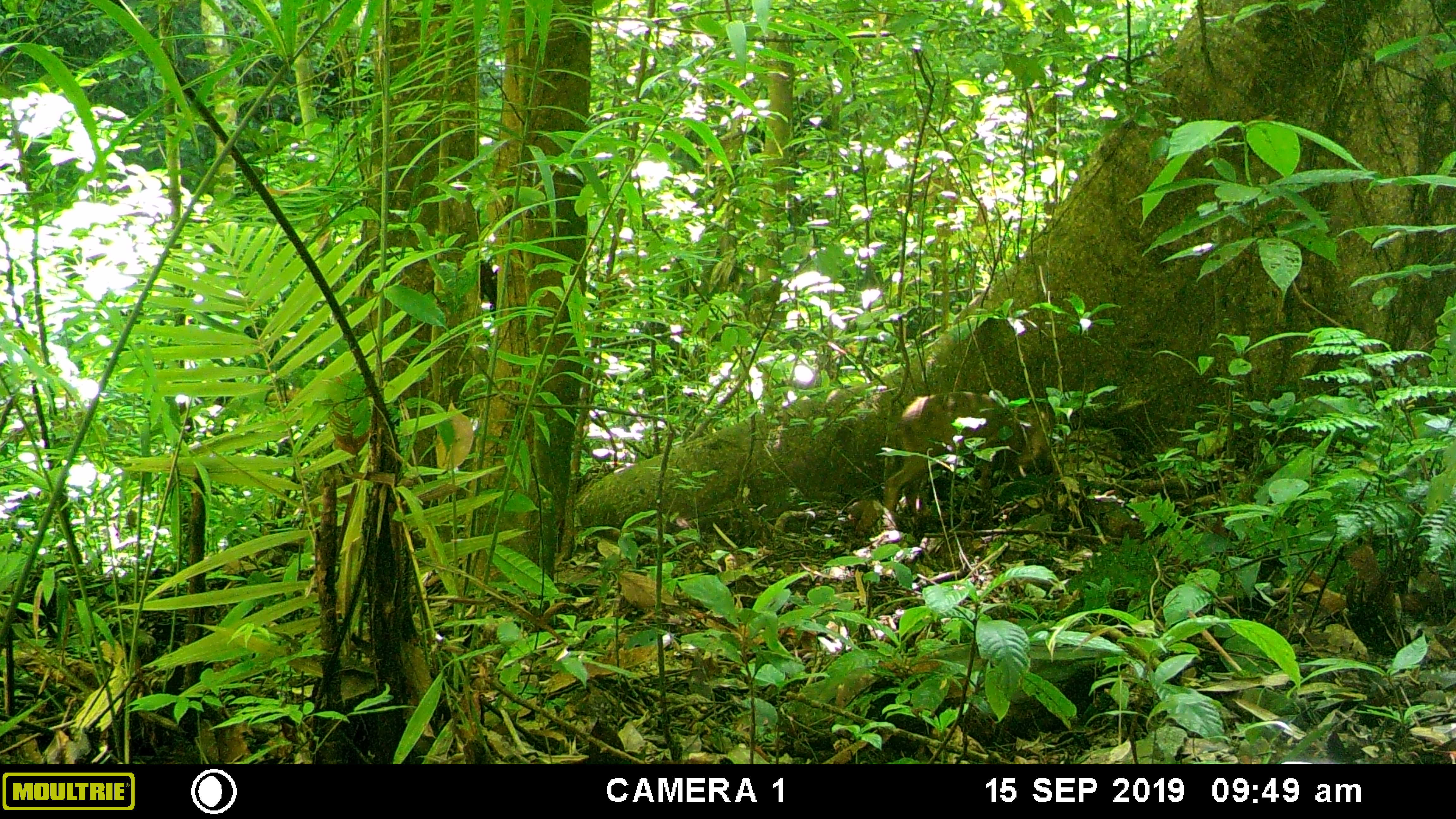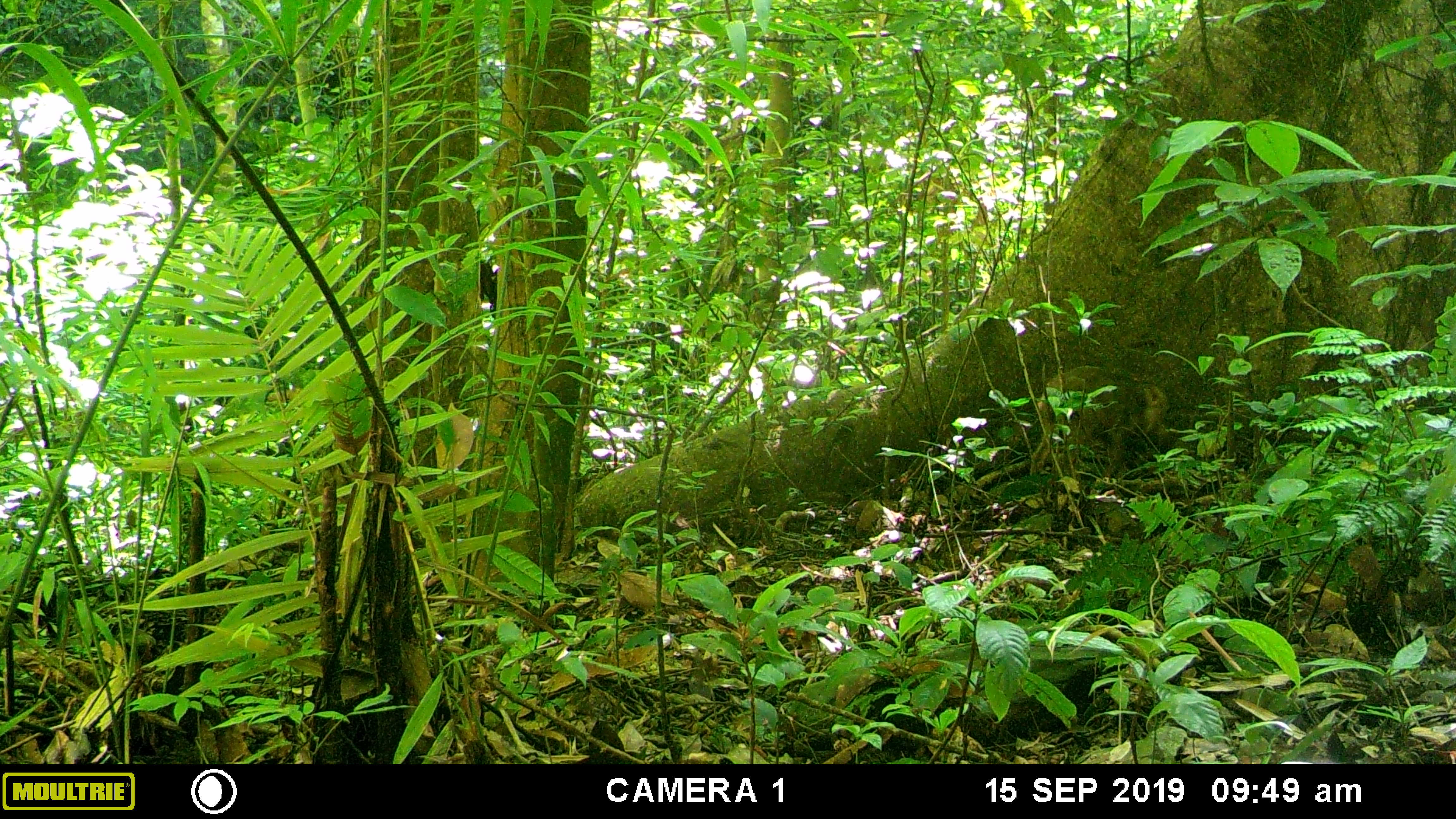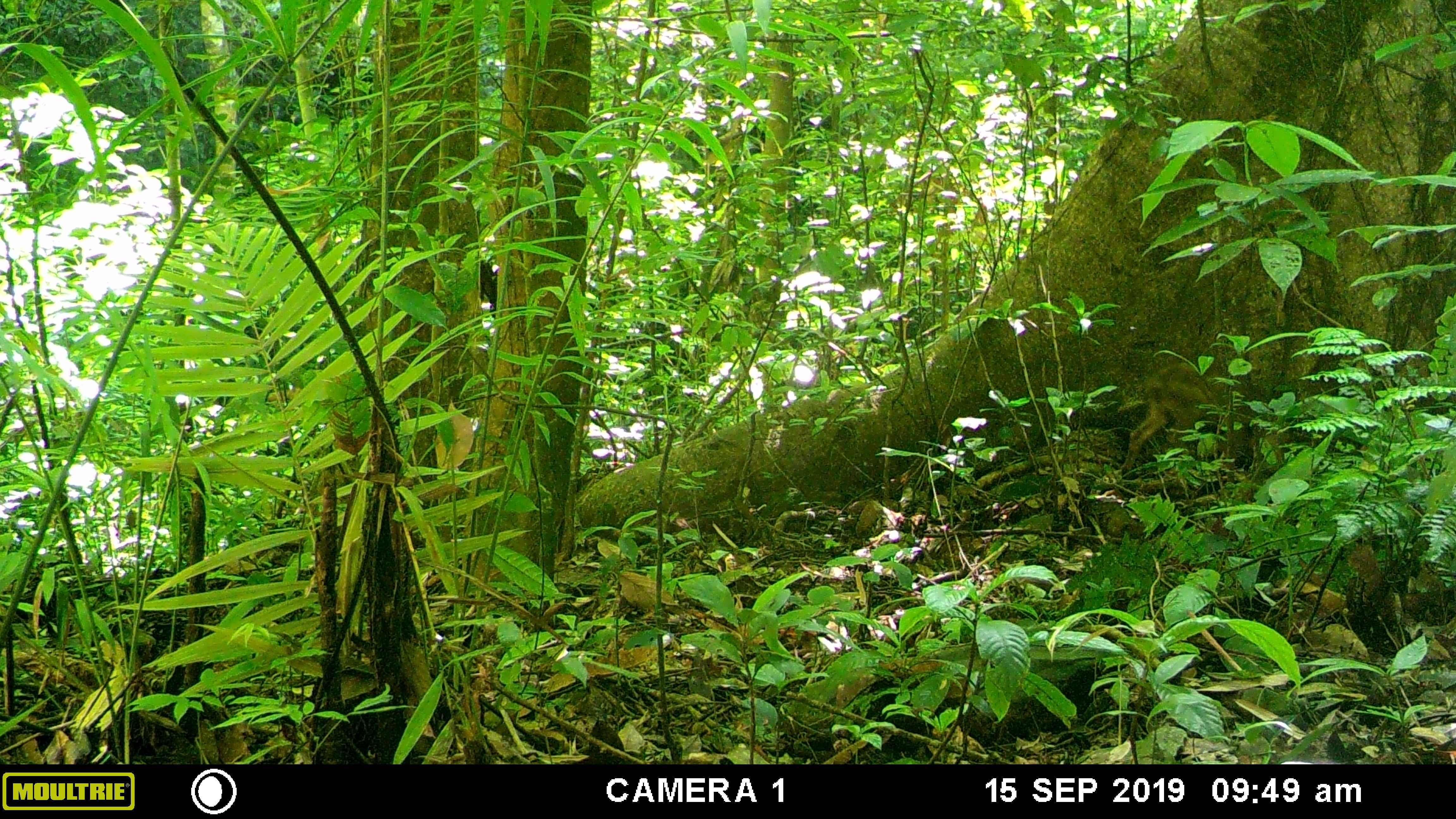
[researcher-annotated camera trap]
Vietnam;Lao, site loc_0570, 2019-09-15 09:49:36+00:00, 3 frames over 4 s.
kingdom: Animalia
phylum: Chordata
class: Mammalia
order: Artiodactyla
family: Suidae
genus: Sus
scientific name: Sus scrofa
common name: eurasian wild pig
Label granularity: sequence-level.